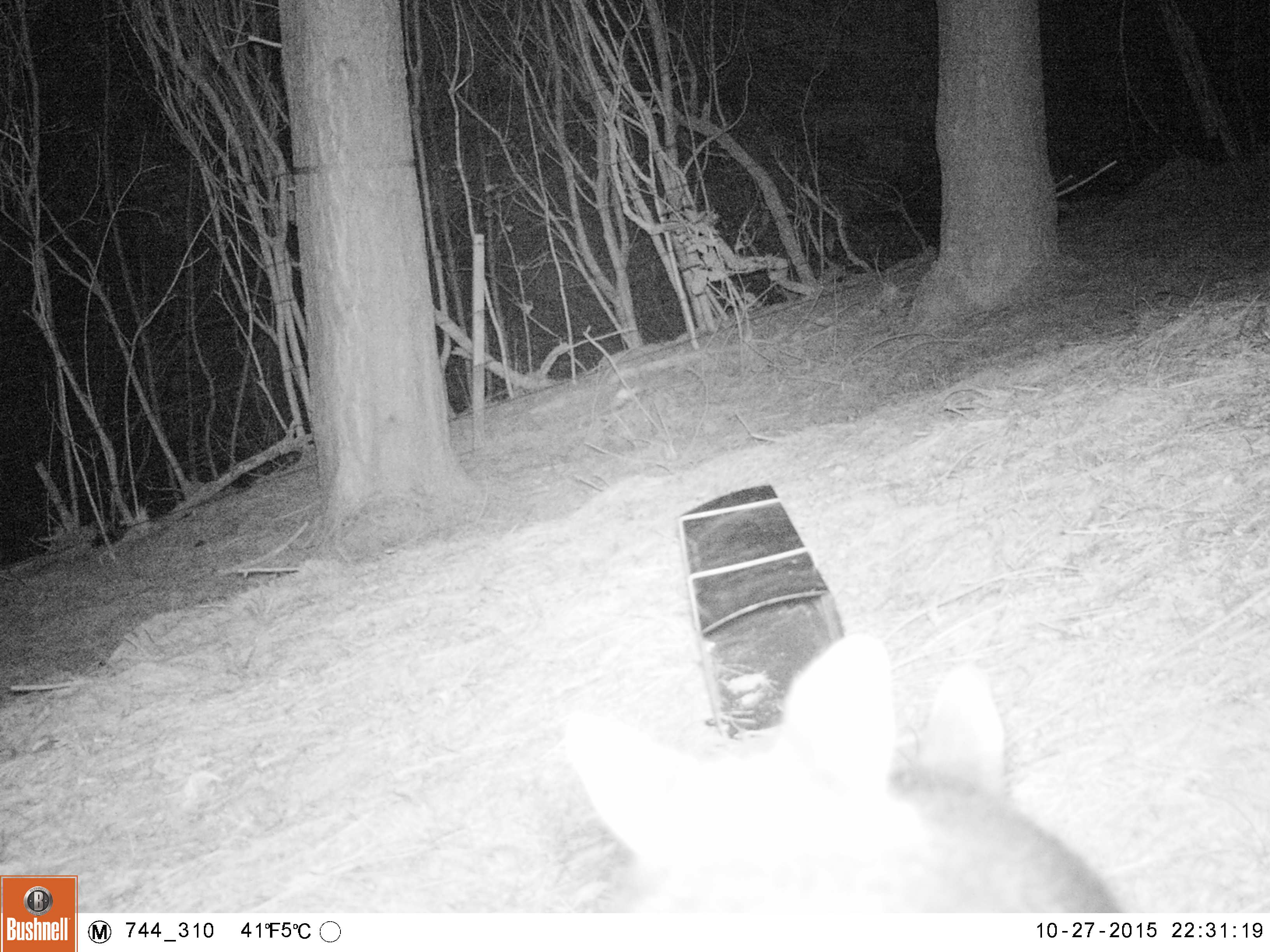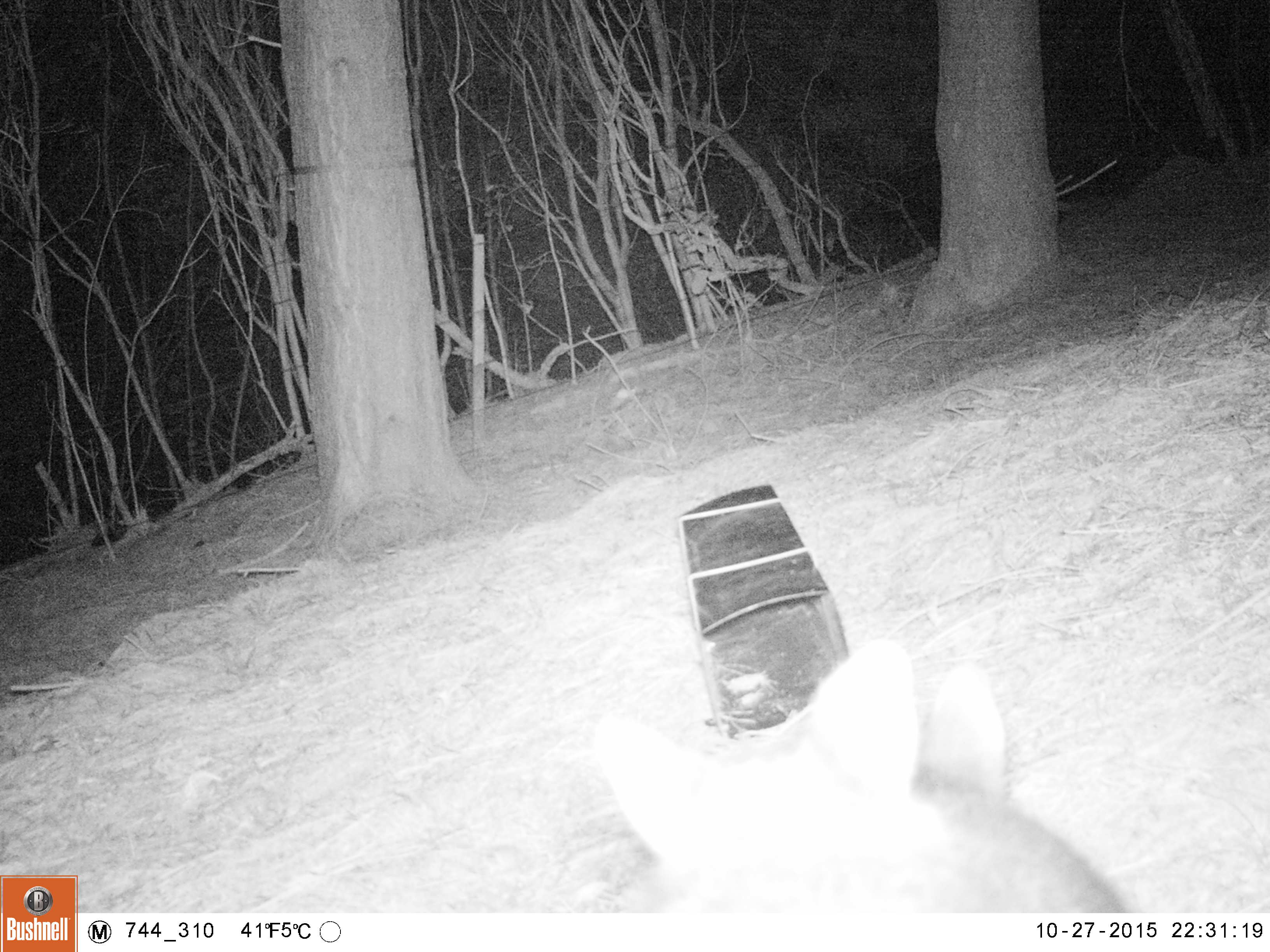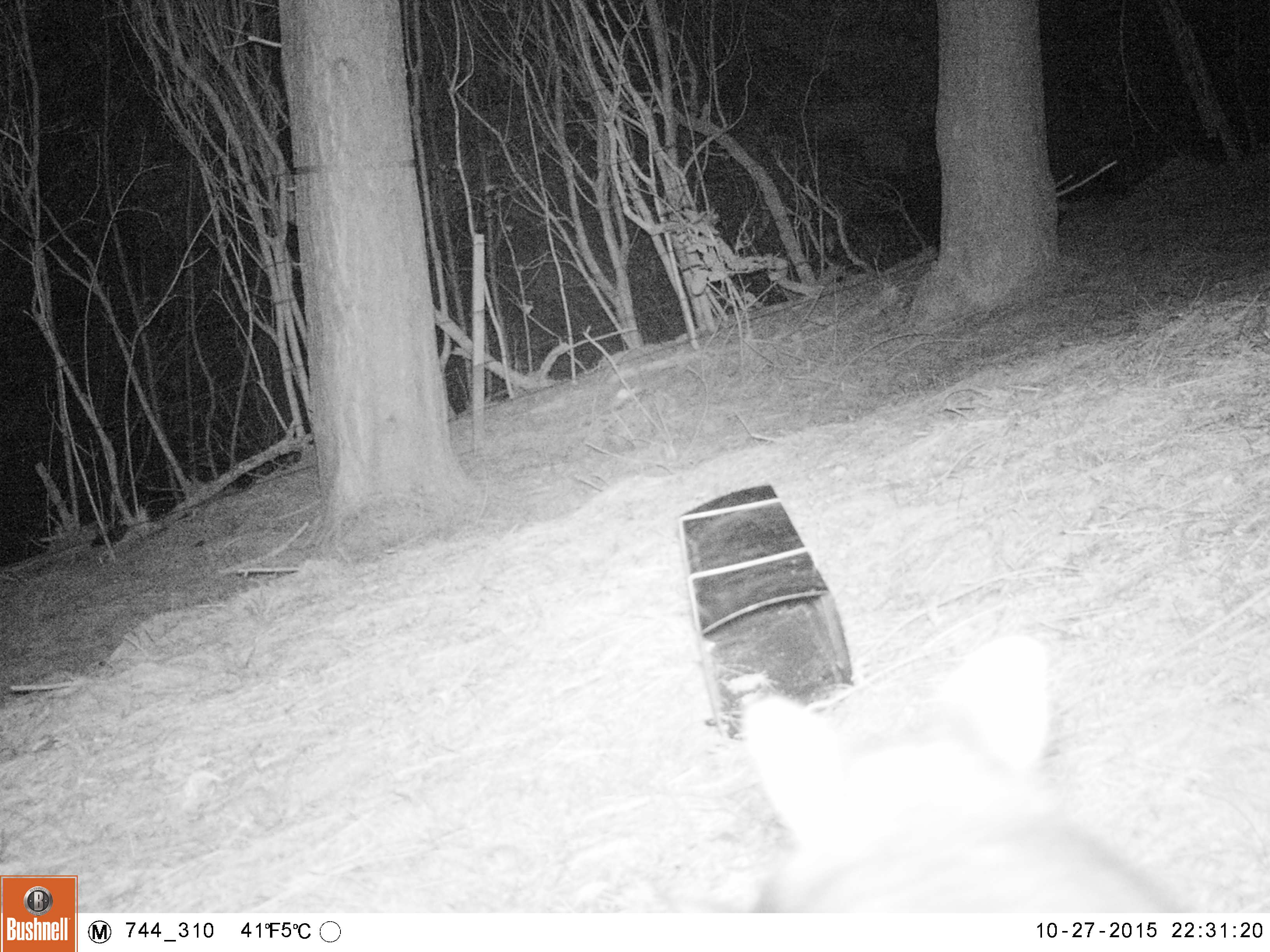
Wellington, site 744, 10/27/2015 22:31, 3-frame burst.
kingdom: Animalia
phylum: Chordata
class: Mammalia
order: Didelphimorphia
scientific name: Didelphimorphia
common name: possum